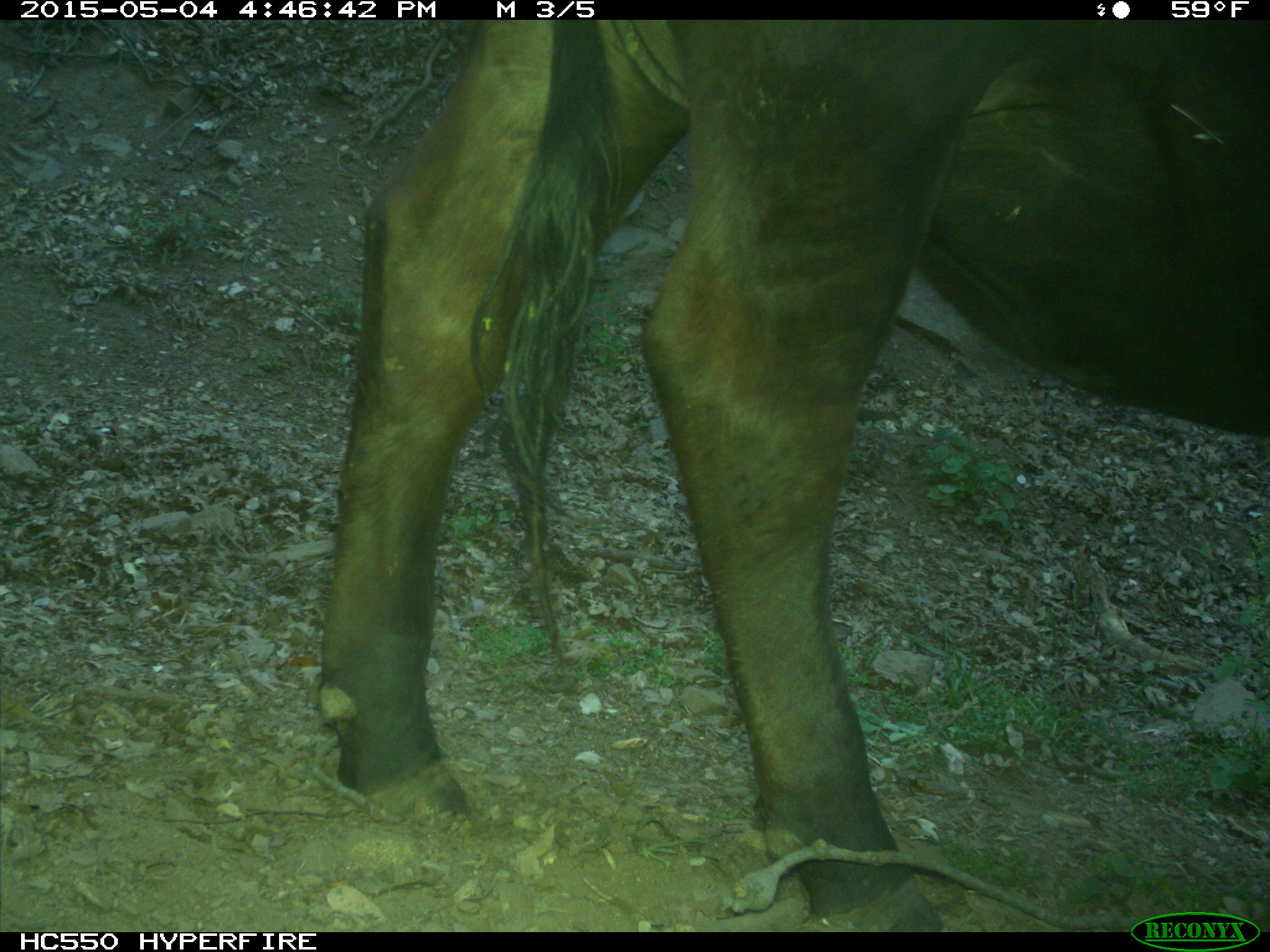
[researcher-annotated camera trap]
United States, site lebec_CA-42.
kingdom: Animalia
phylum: Chordata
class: Mammalia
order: Artiodactyla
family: Bovidae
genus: Bos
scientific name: Bos taurus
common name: domestic cow